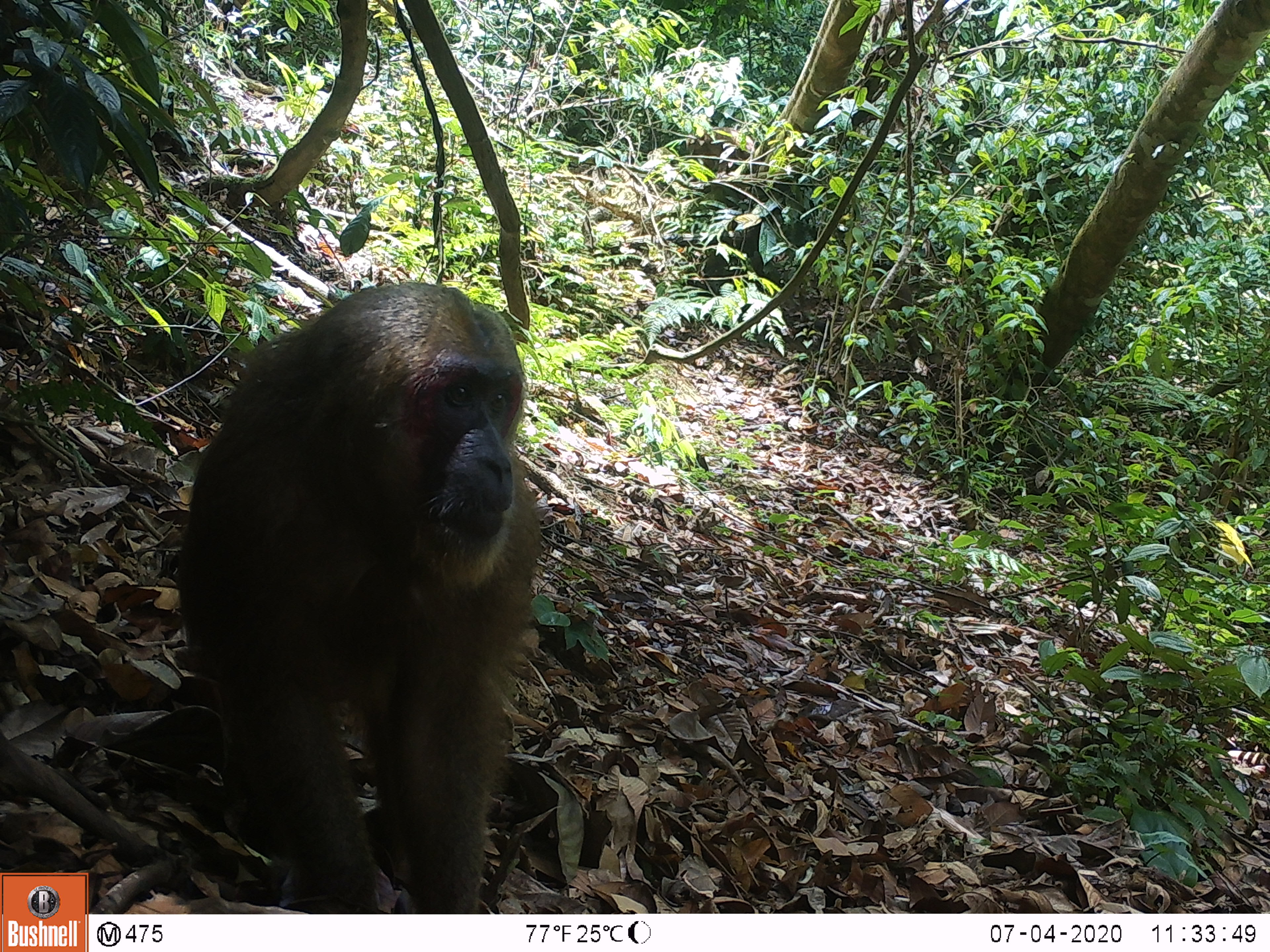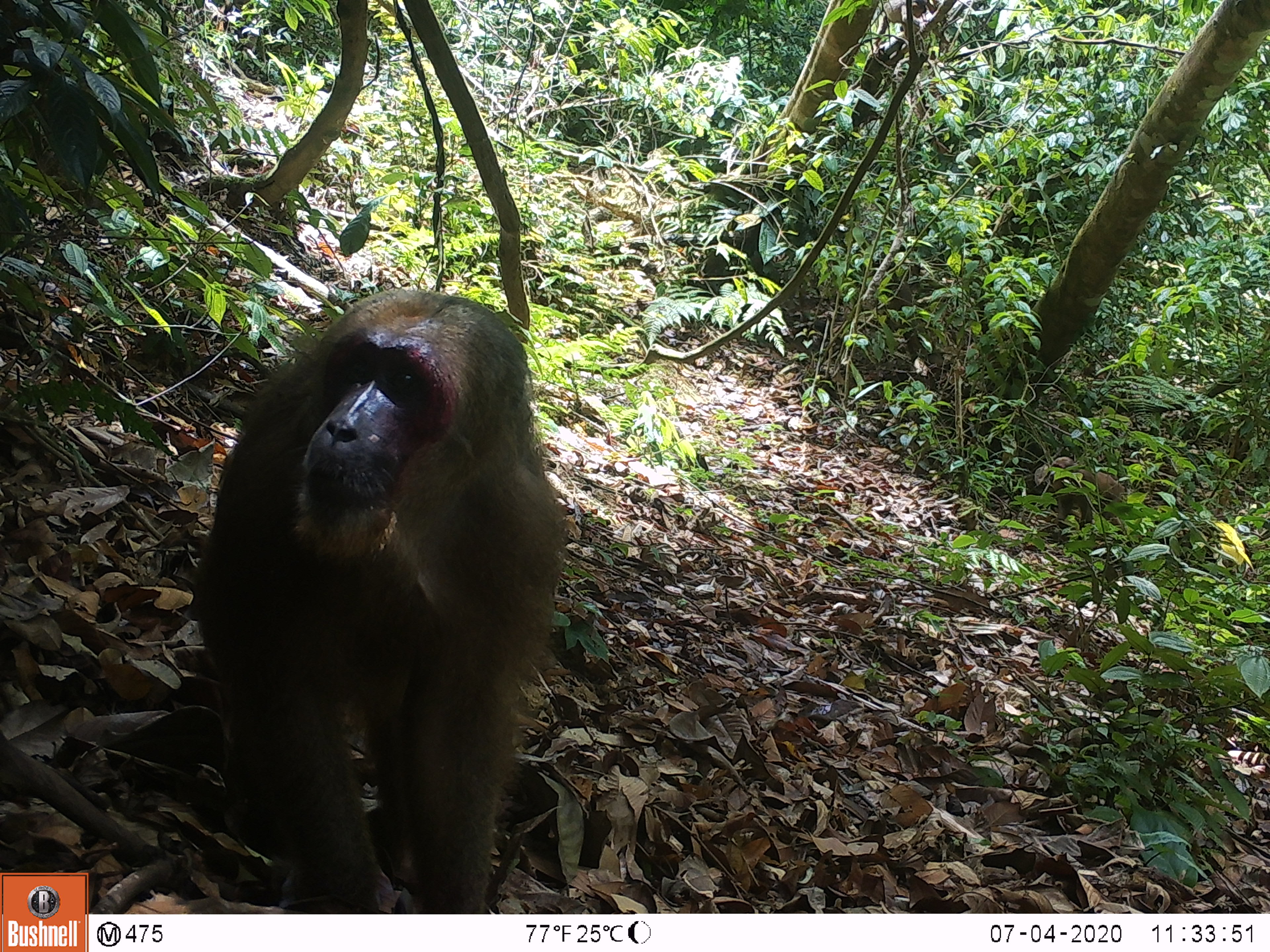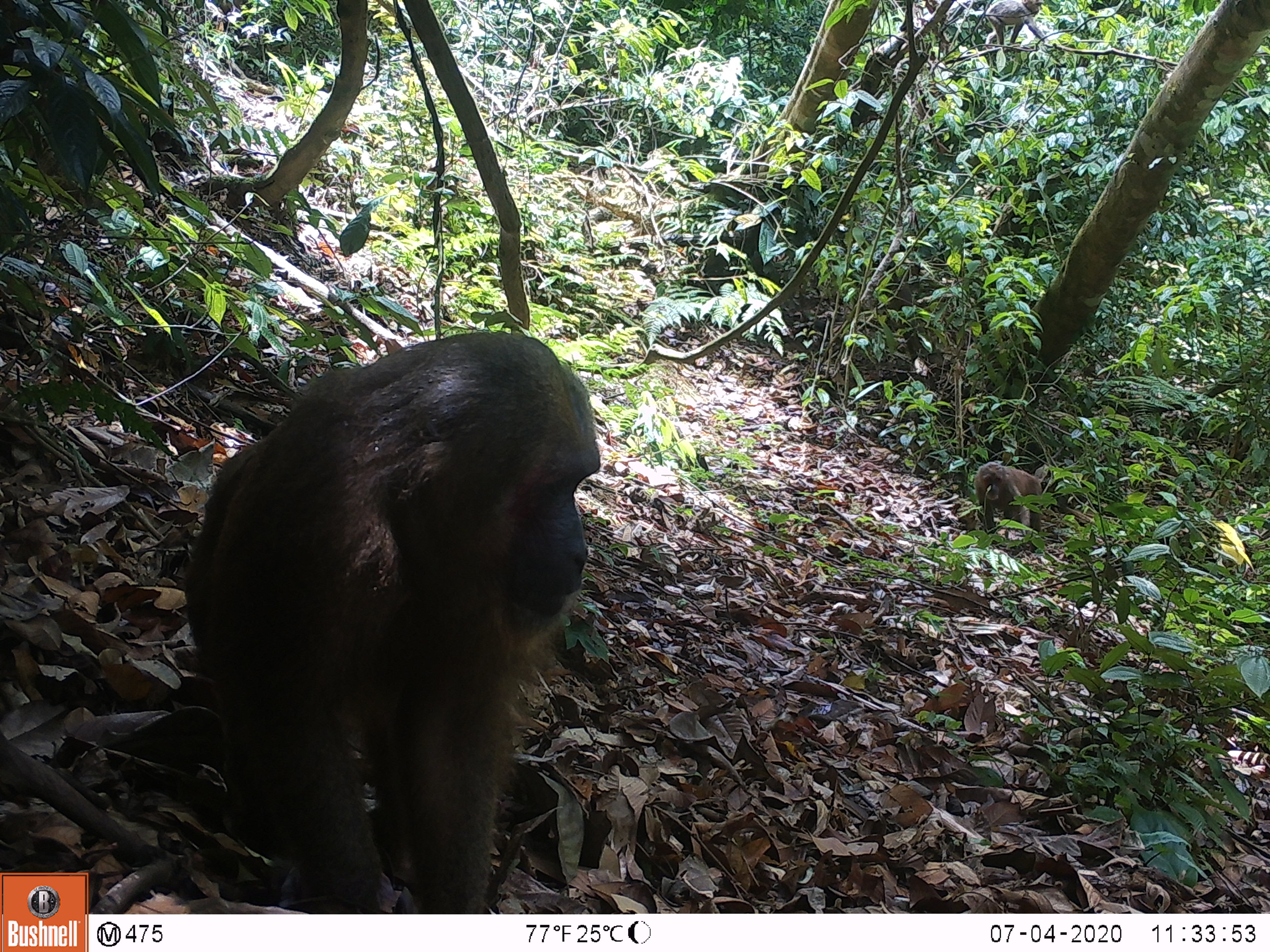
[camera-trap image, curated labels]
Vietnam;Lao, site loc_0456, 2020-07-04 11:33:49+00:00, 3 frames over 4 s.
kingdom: Animalia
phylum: Chordata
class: Mammalia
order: Primates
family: Cercopithecidae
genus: Macaca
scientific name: Macaca arctoides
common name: stump-tailed macaque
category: stump tailed macaque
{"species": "stump tailed macaque (stump-tailed macaque) (Macaca arctoides)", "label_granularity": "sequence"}